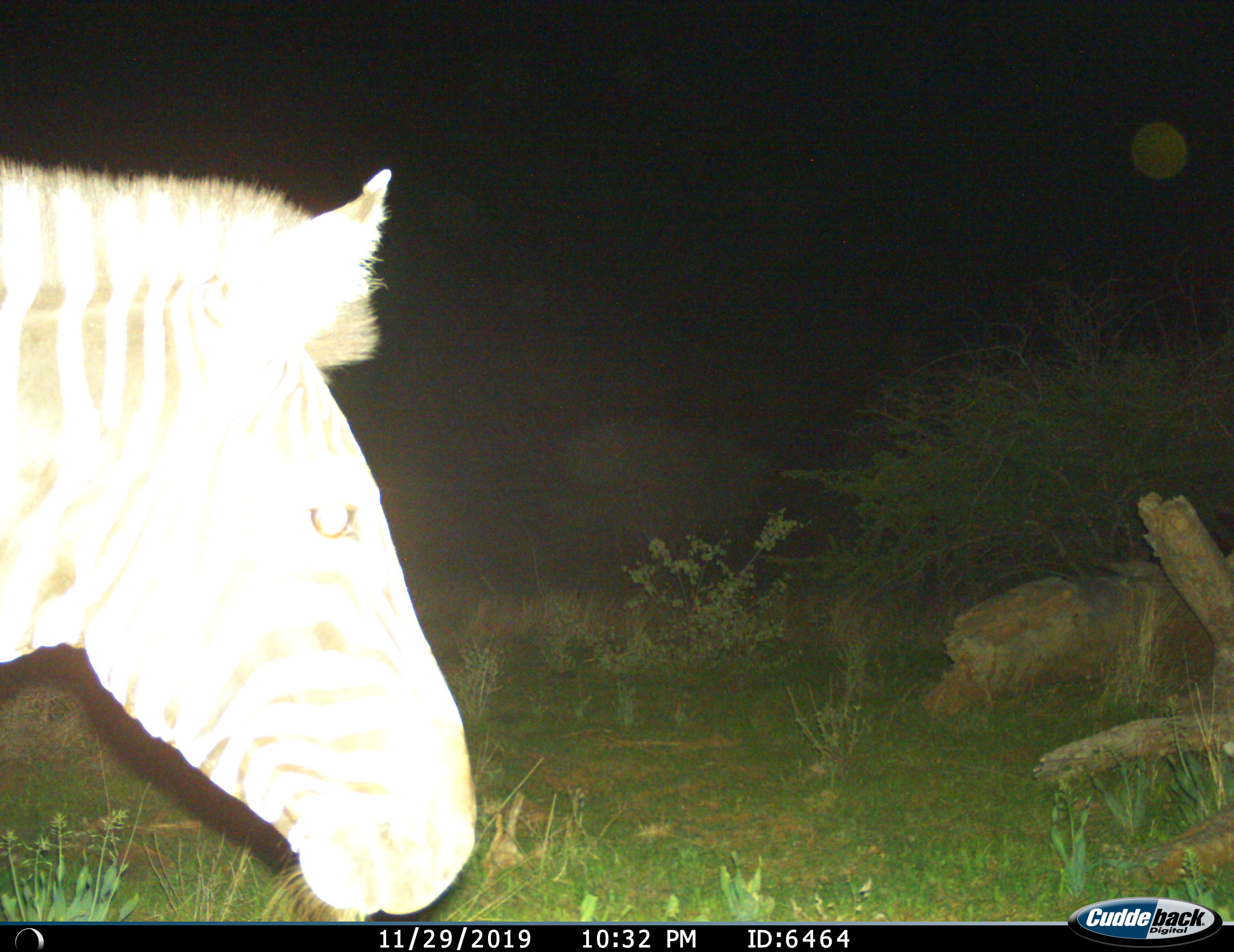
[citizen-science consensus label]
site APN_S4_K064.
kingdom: Animalia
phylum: Chordata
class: Mammalia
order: Perissodactyla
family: Equidae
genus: Equus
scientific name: Equus quagga burchellii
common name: burchell's zebra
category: zebraburchells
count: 1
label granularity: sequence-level